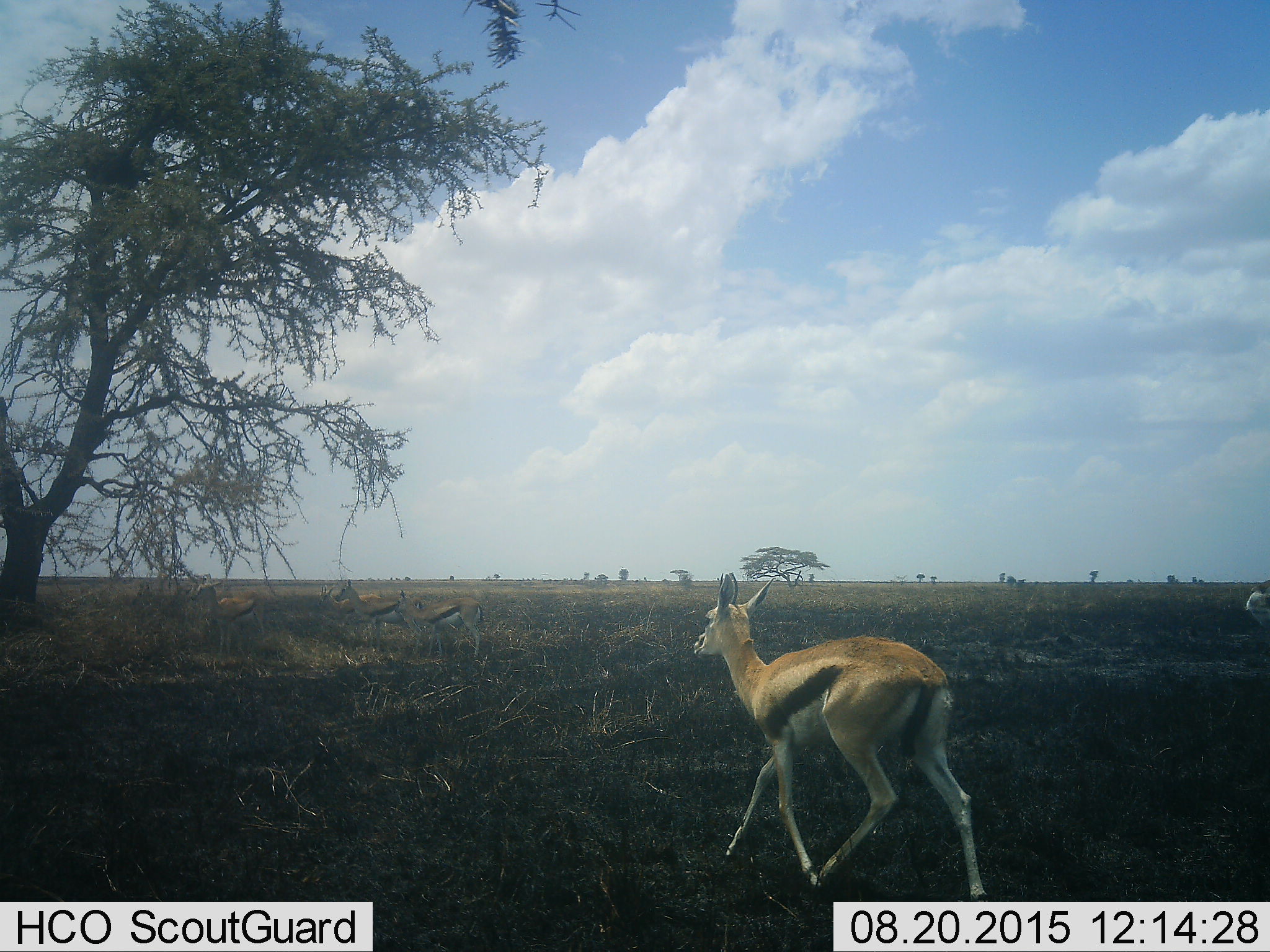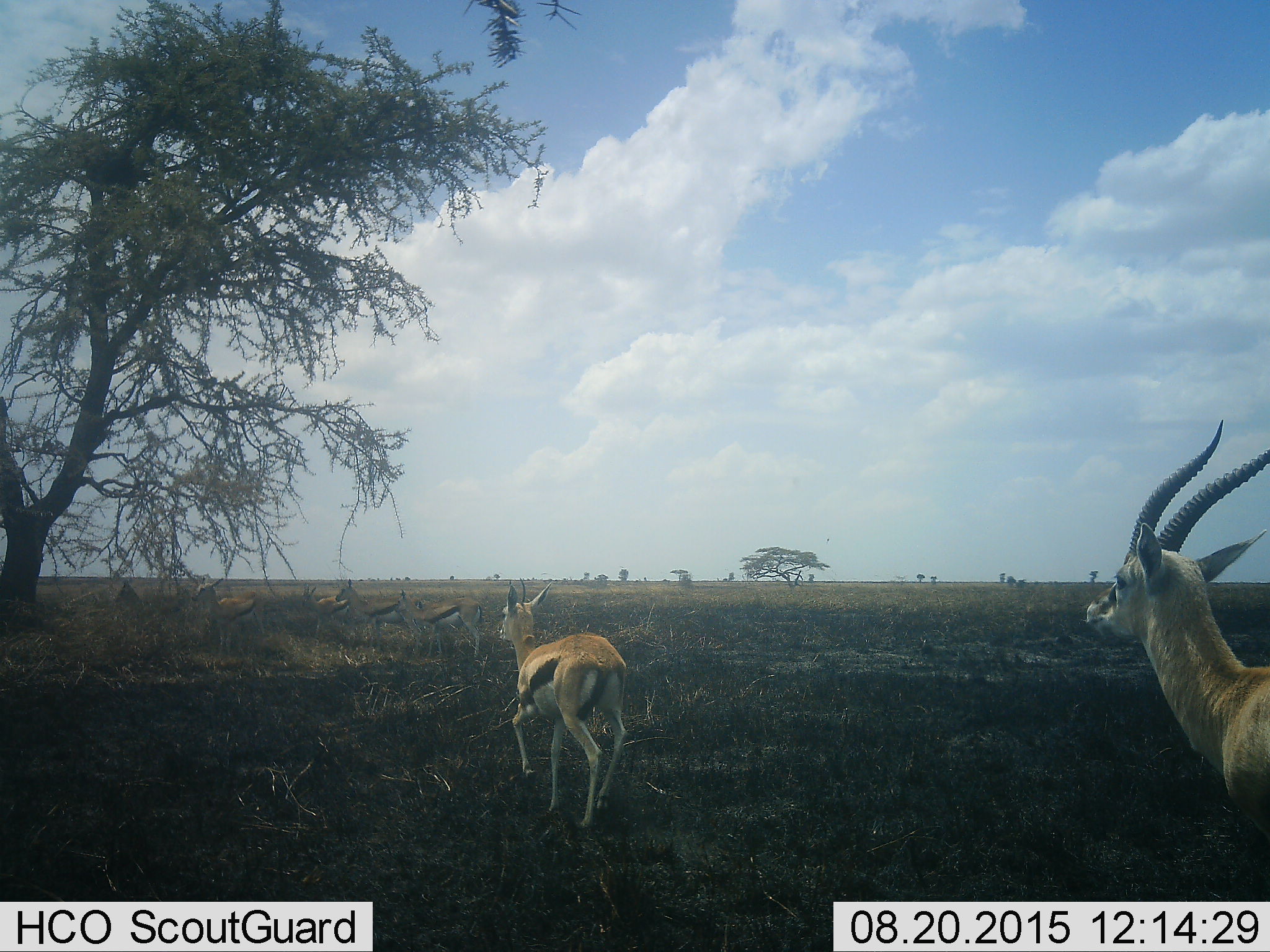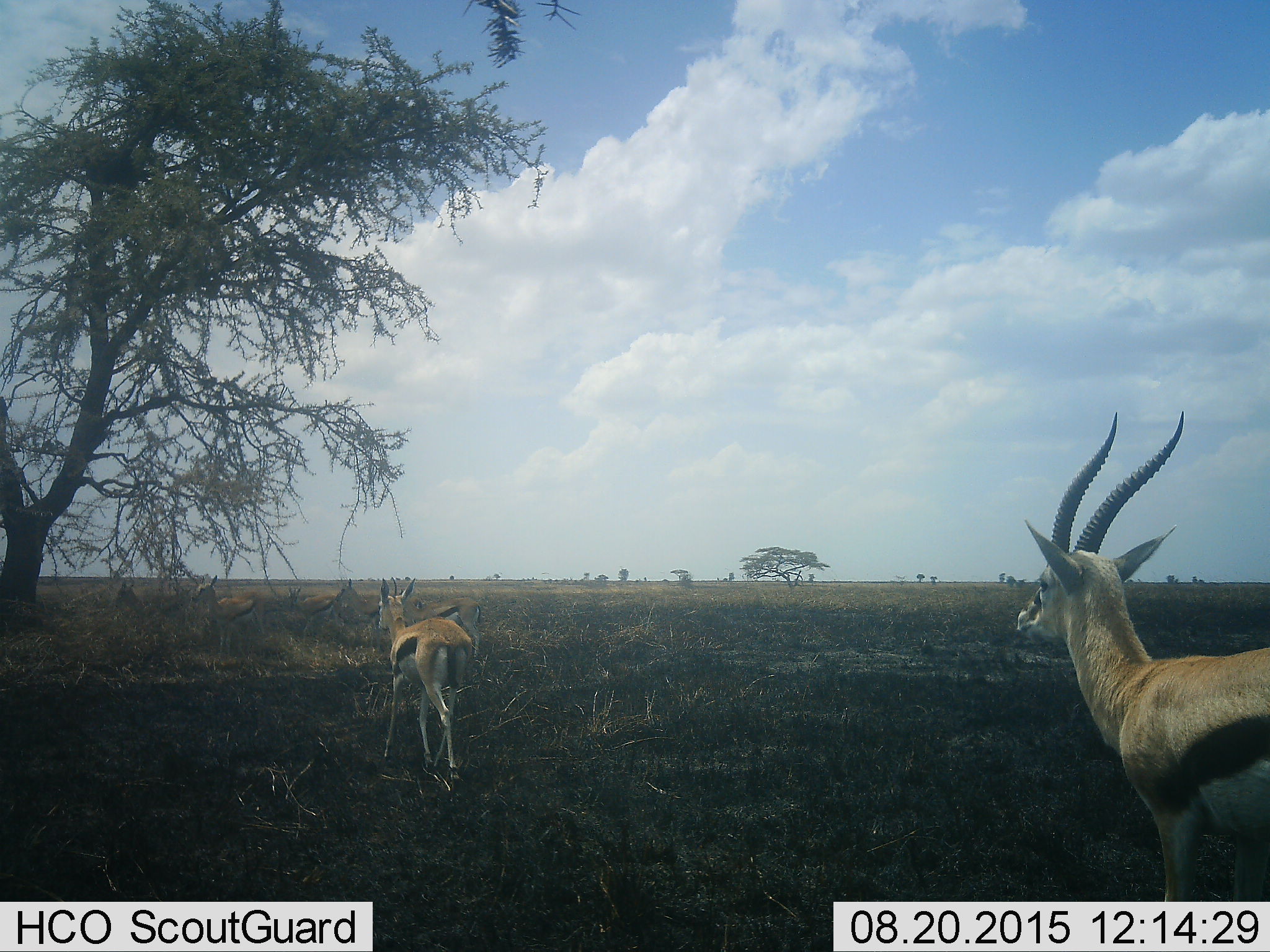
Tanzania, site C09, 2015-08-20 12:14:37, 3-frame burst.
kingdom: Animalia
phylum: Chordata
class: Mammalia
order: Artiodactyla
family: Bovidae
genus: Eudorcas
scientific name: Eudorcas thomsonii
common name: thomson's gazelle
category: gazellethomsons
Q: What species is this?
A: Gazellethomsons (thomson's gazelle) (Eudorcas thomsonii).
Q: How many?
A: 7.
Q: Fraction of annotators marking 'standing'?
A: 54%.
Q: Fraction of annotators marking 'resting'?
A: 15%.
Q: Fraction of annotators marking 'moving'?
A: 85%.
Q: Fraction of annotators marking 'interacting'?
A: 8%.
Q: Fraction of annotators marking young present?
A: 8%.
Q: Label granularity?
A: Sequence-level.